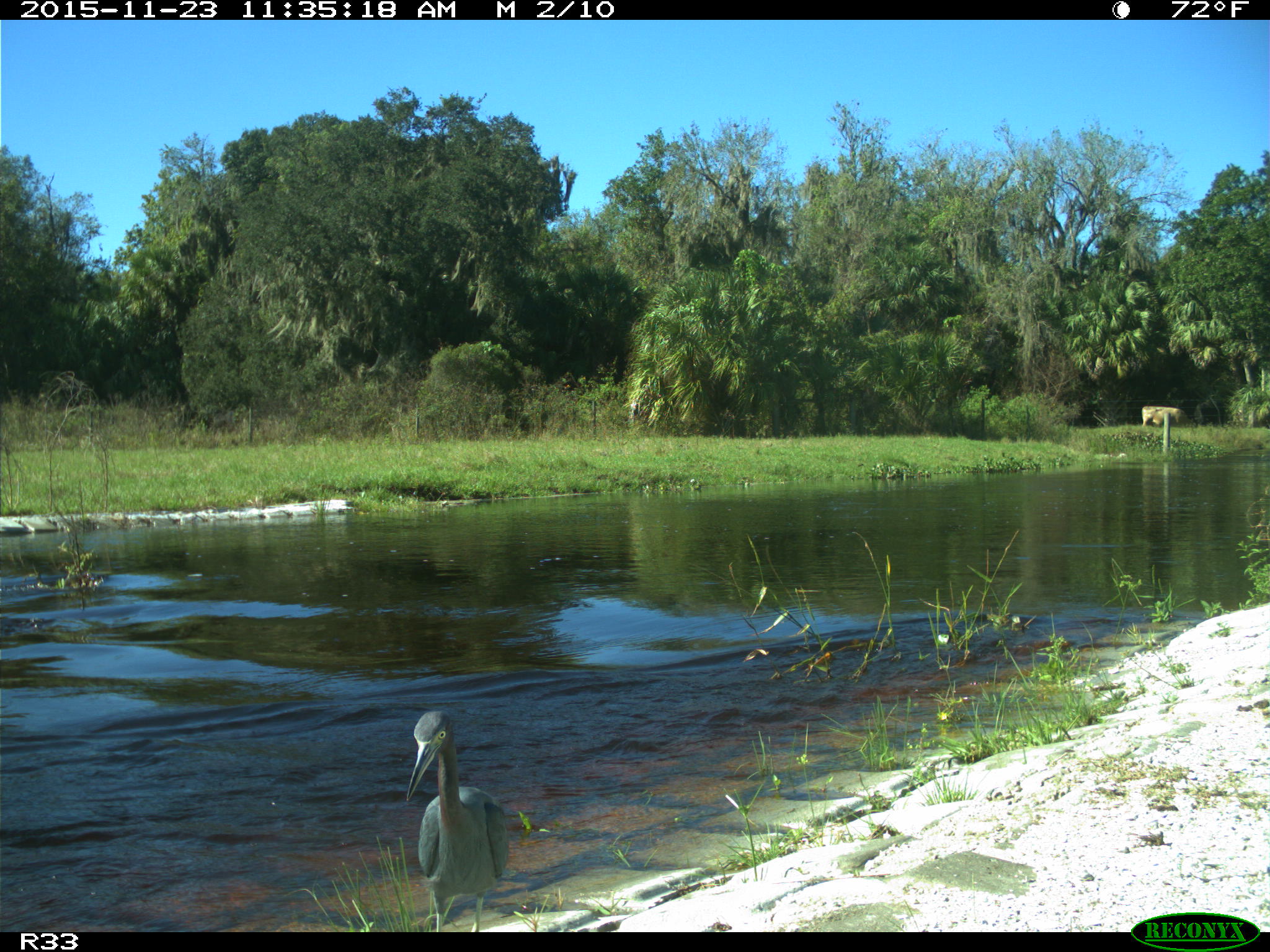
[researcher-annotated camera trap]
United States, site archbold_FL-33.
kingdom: Animalia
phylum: Chordata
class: Mammalia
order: Artiodactyla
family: Bovidae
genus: Bos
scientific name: Bos taurus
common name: domestic cow